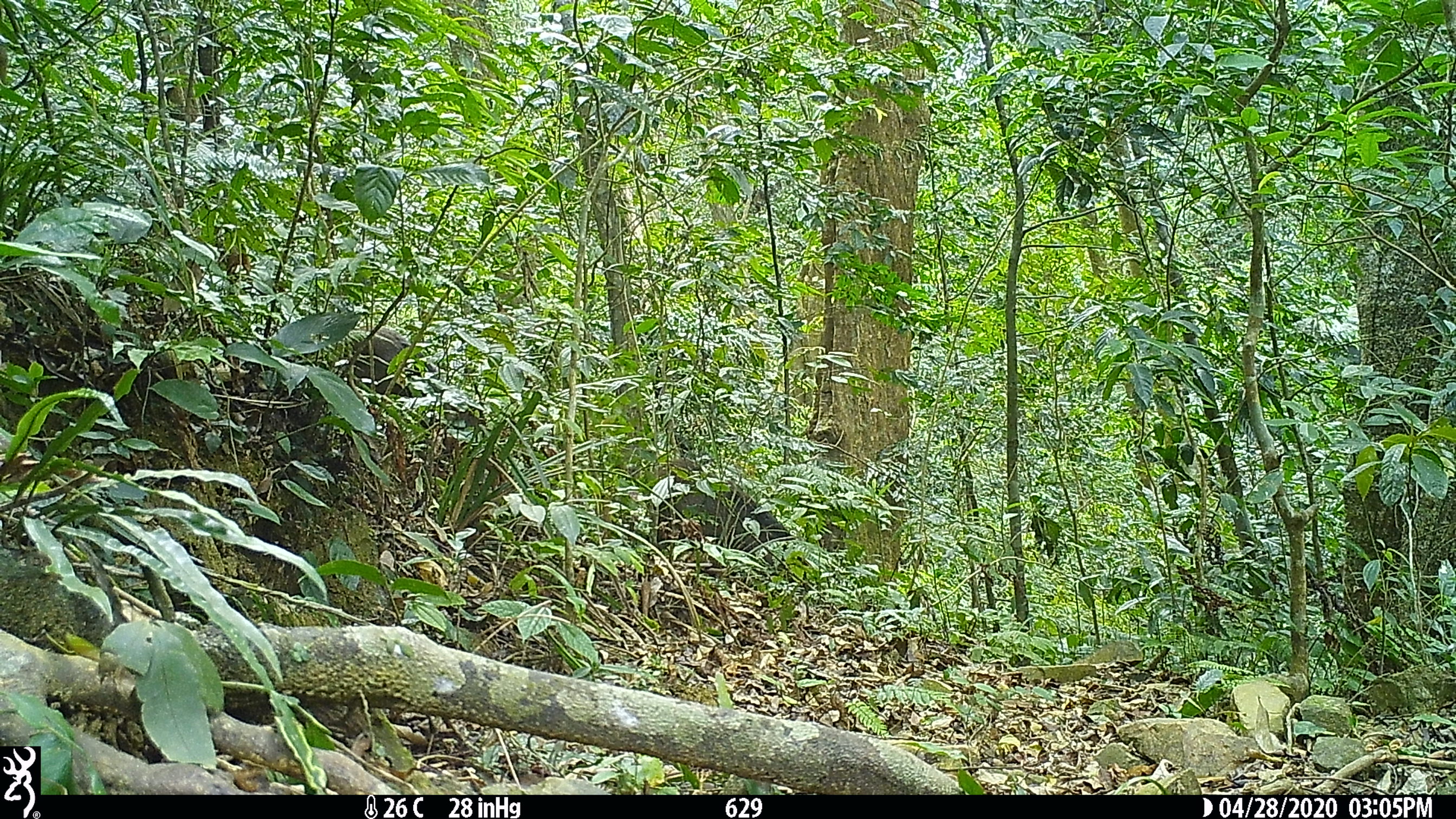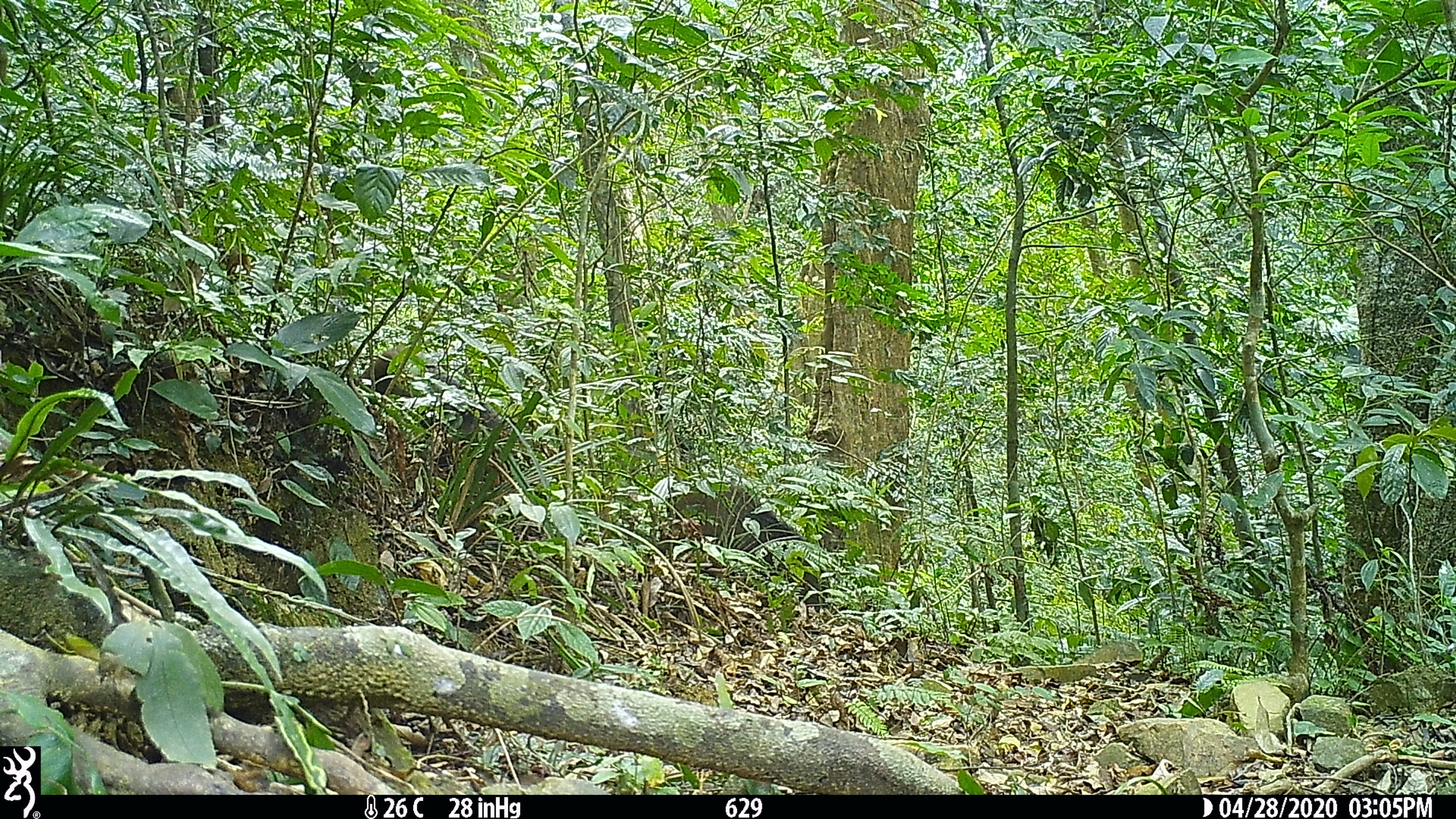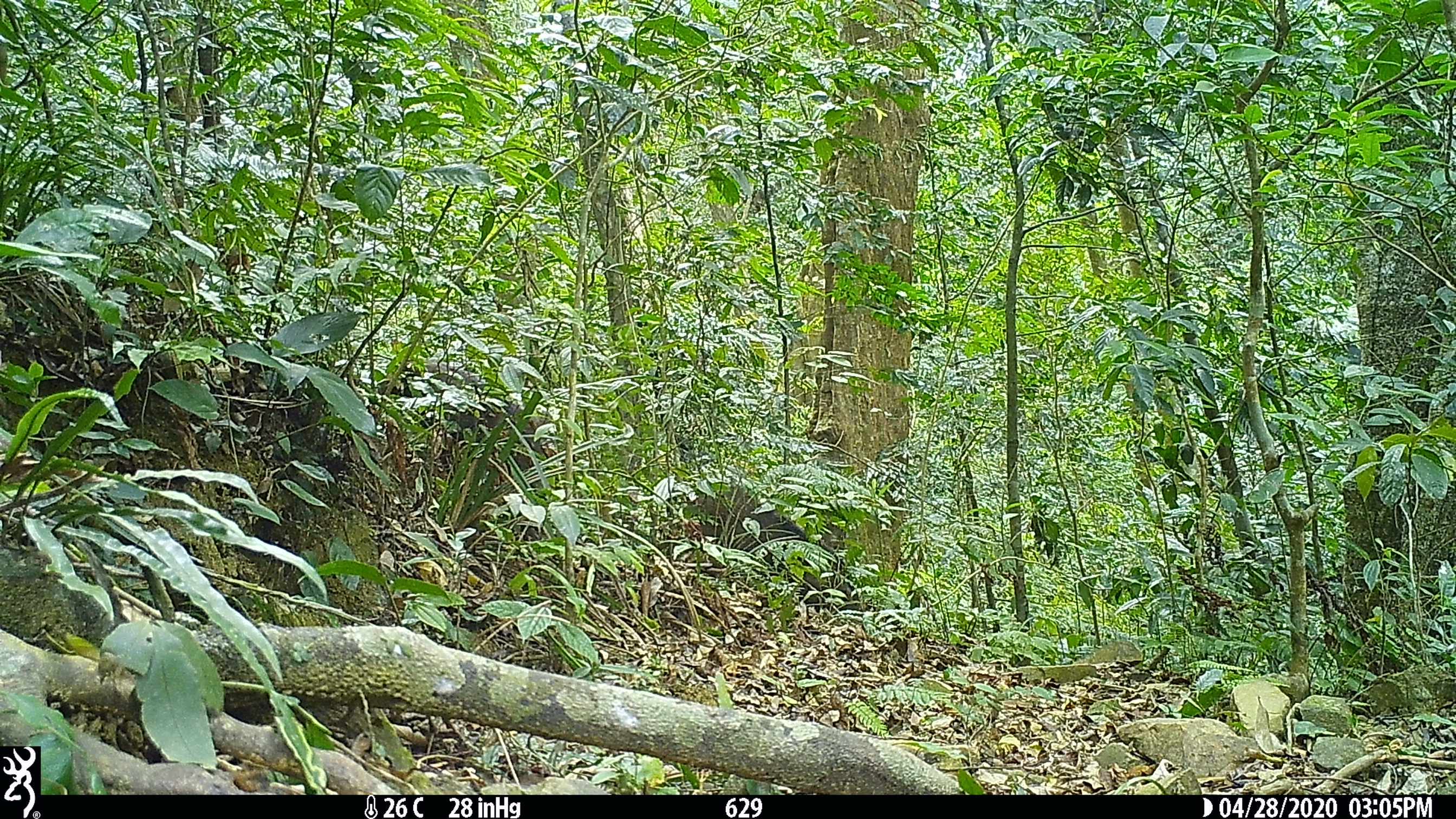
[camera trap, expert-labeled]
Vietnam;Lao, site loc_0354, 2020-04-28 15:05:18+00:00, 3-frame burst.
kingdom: Animalia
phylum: Chordata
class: Mammalia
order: Artiodactyla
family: Suidae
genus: Sus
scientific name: Sus scrofa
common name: eurasian wild pig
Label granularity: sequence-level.